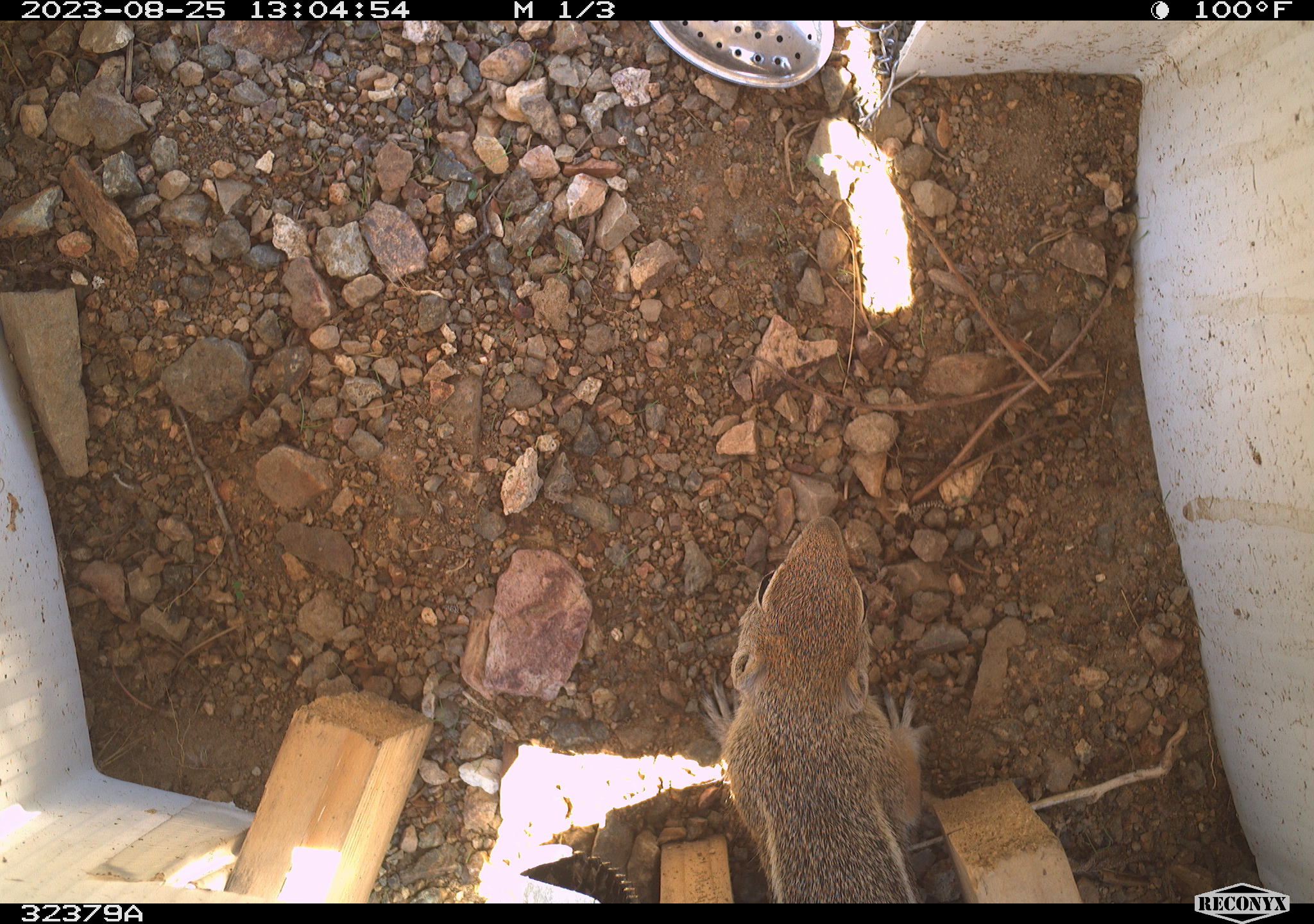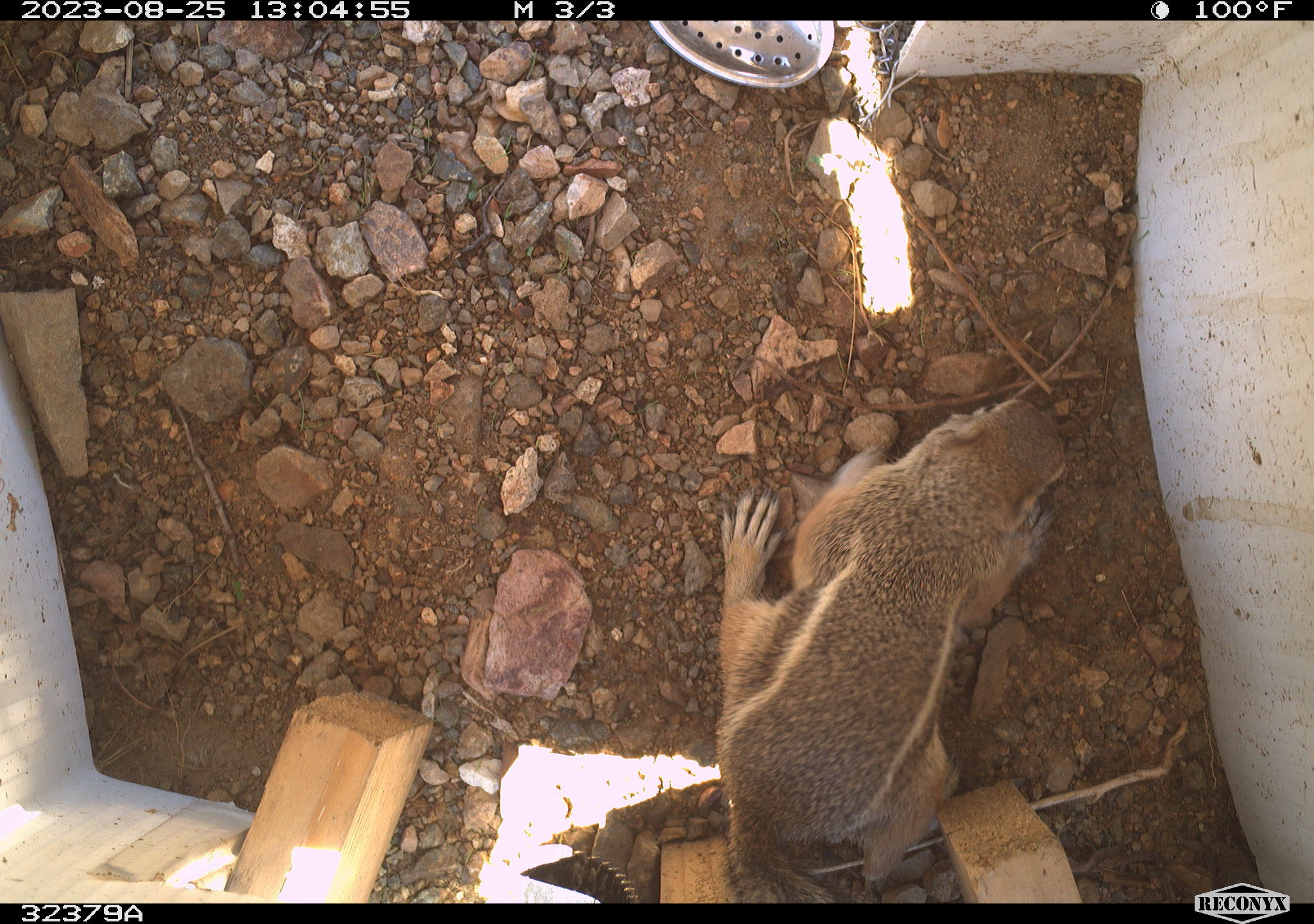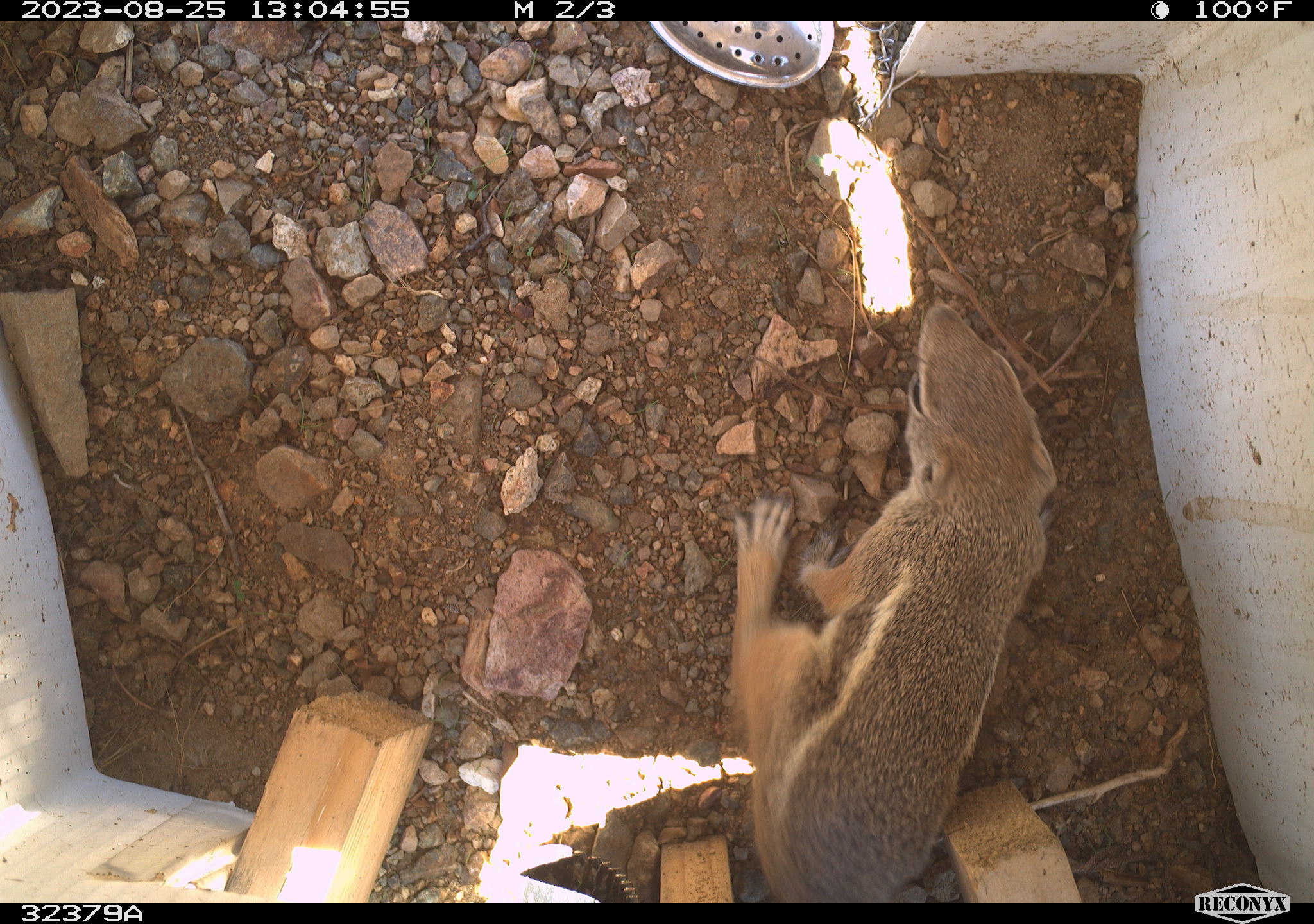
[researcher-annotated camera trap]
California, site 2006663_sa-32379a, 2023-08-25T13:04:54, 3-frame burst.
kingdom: Animalia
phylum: Chordata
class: Mammalia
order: Rodentia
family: Sciuridae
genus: Ammospermophilus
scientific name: Ammospermophilus leucurus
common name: white-tailed antelope squirrel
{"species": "white-tailed antelope squirrel (Ammospermophilus leucurus)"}